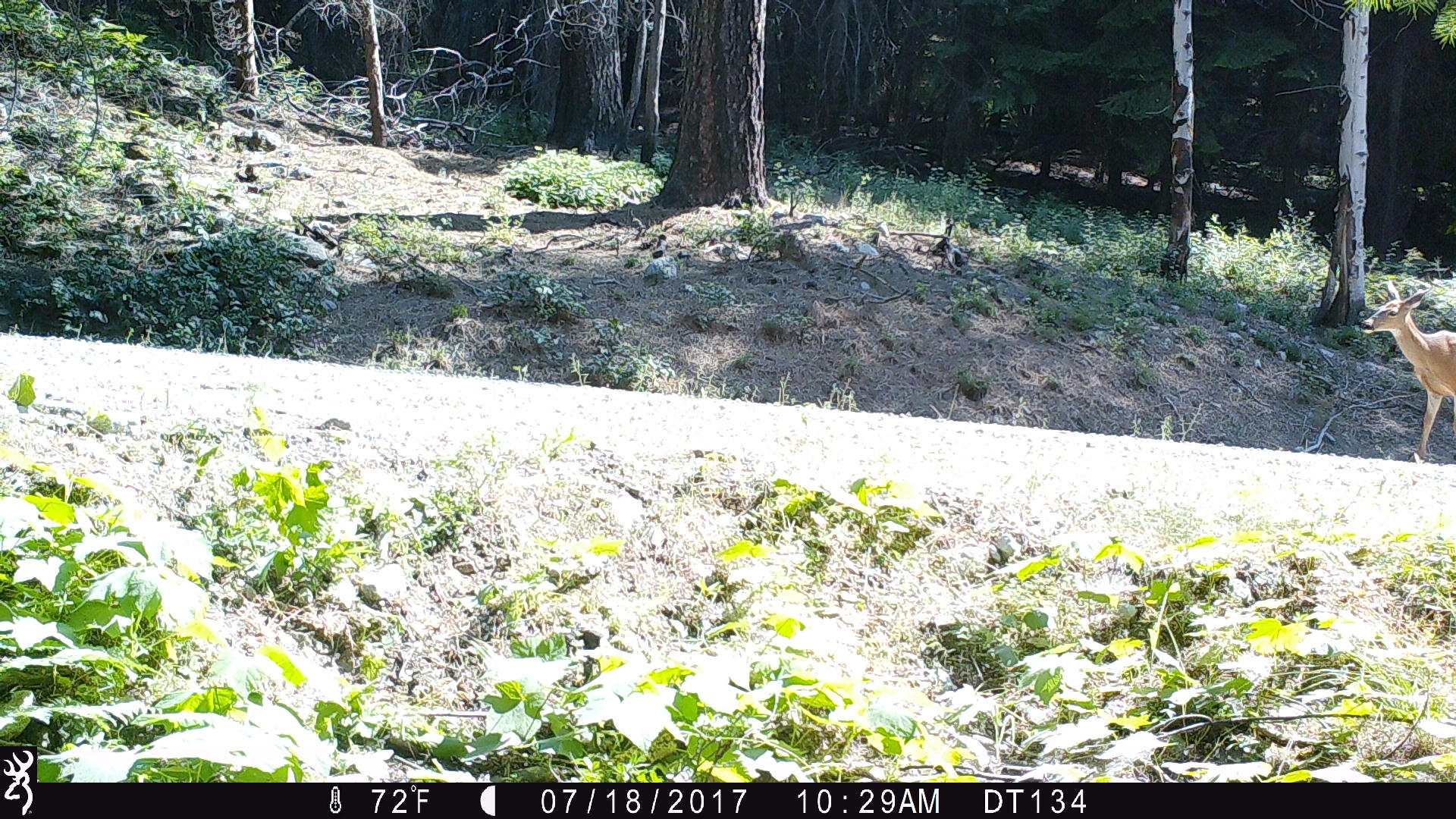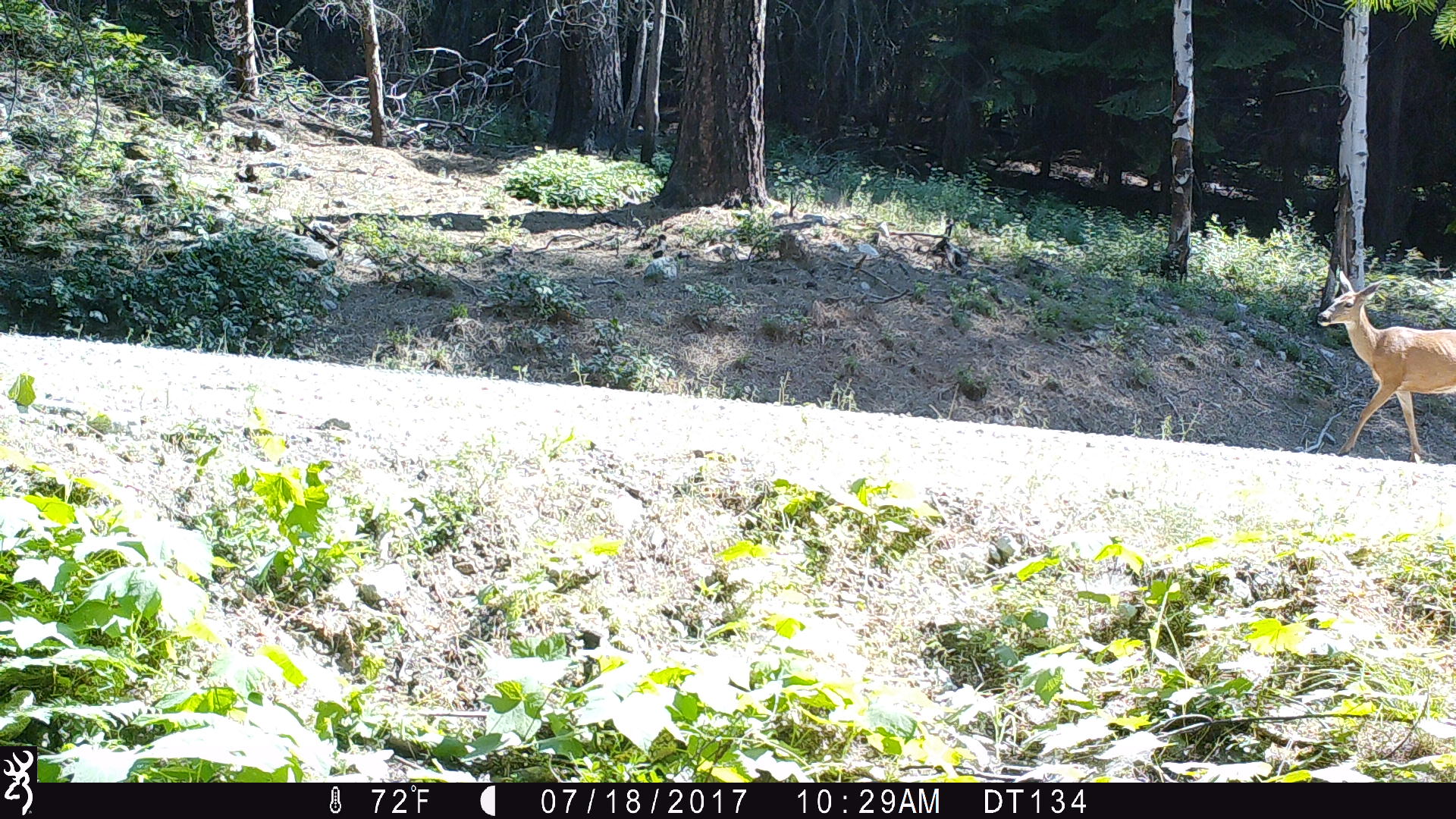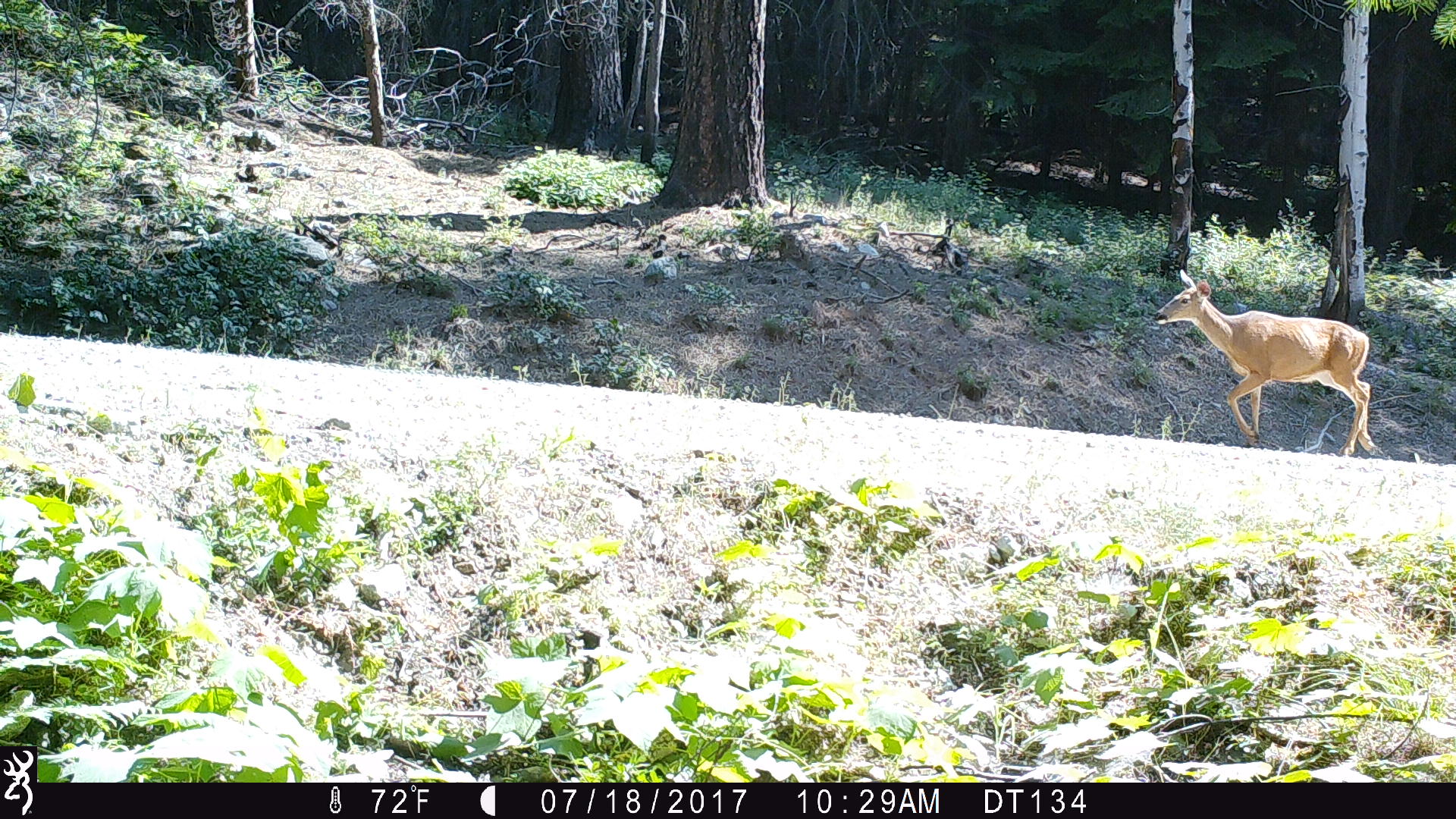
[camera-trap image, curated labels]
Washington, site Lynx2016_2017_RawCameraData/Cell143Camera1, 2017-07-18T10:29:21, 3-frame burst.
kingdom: Animalia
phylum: Chordata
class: Mammalia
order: Artiodactyla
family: Cervidae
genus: Odocoileus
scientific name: Odocoileus virginianus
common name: white-tailed deer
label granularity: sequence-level